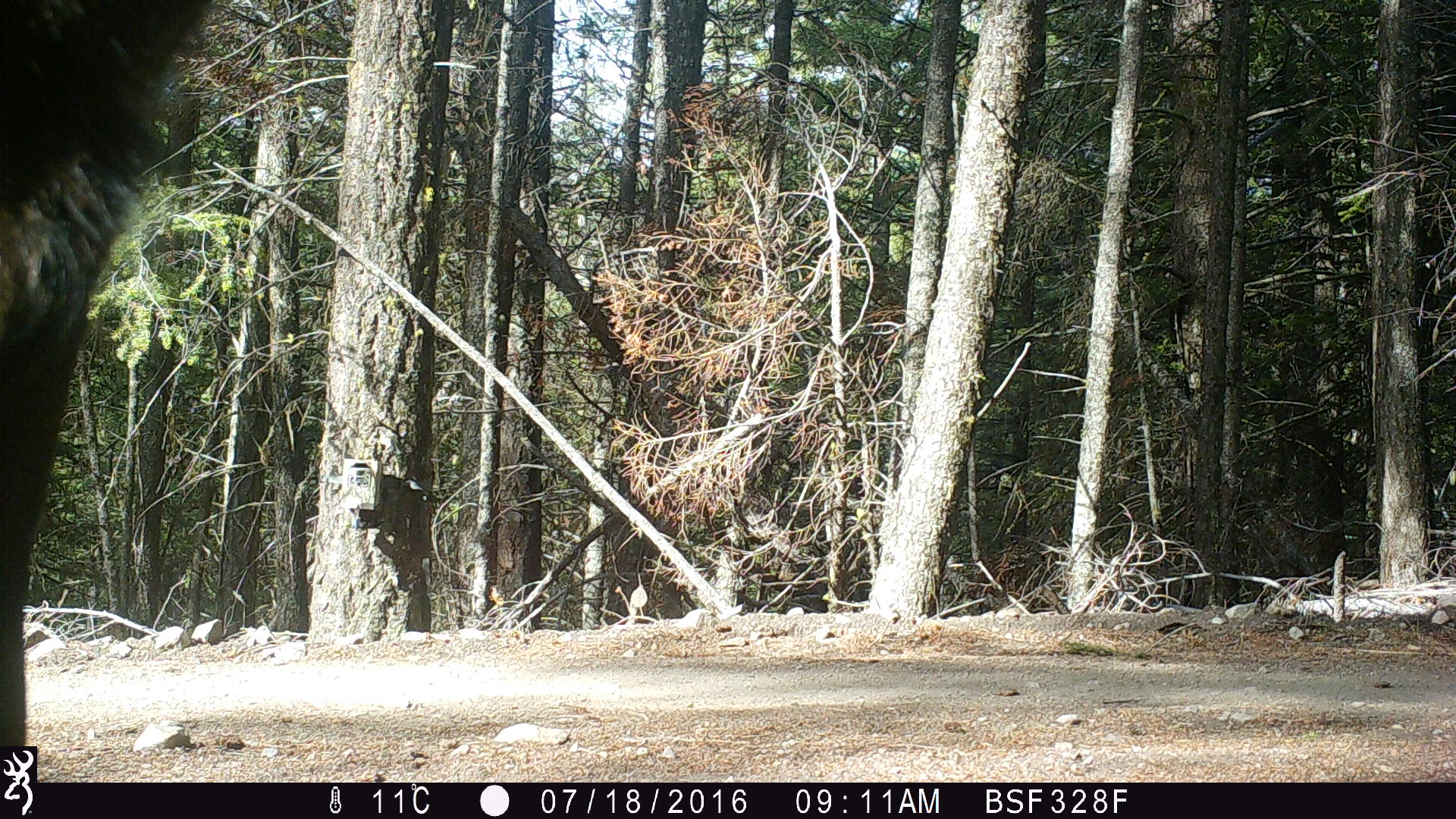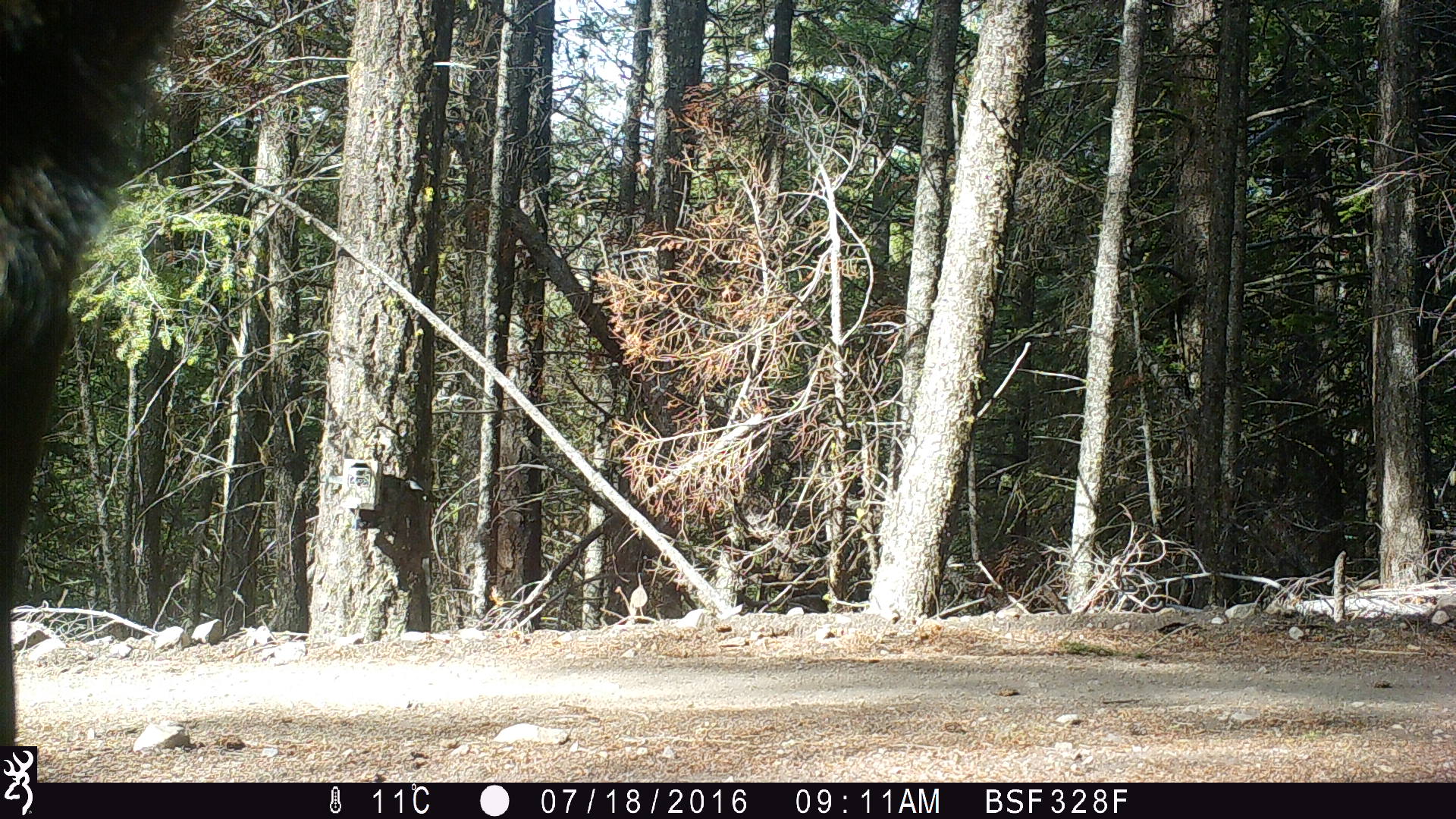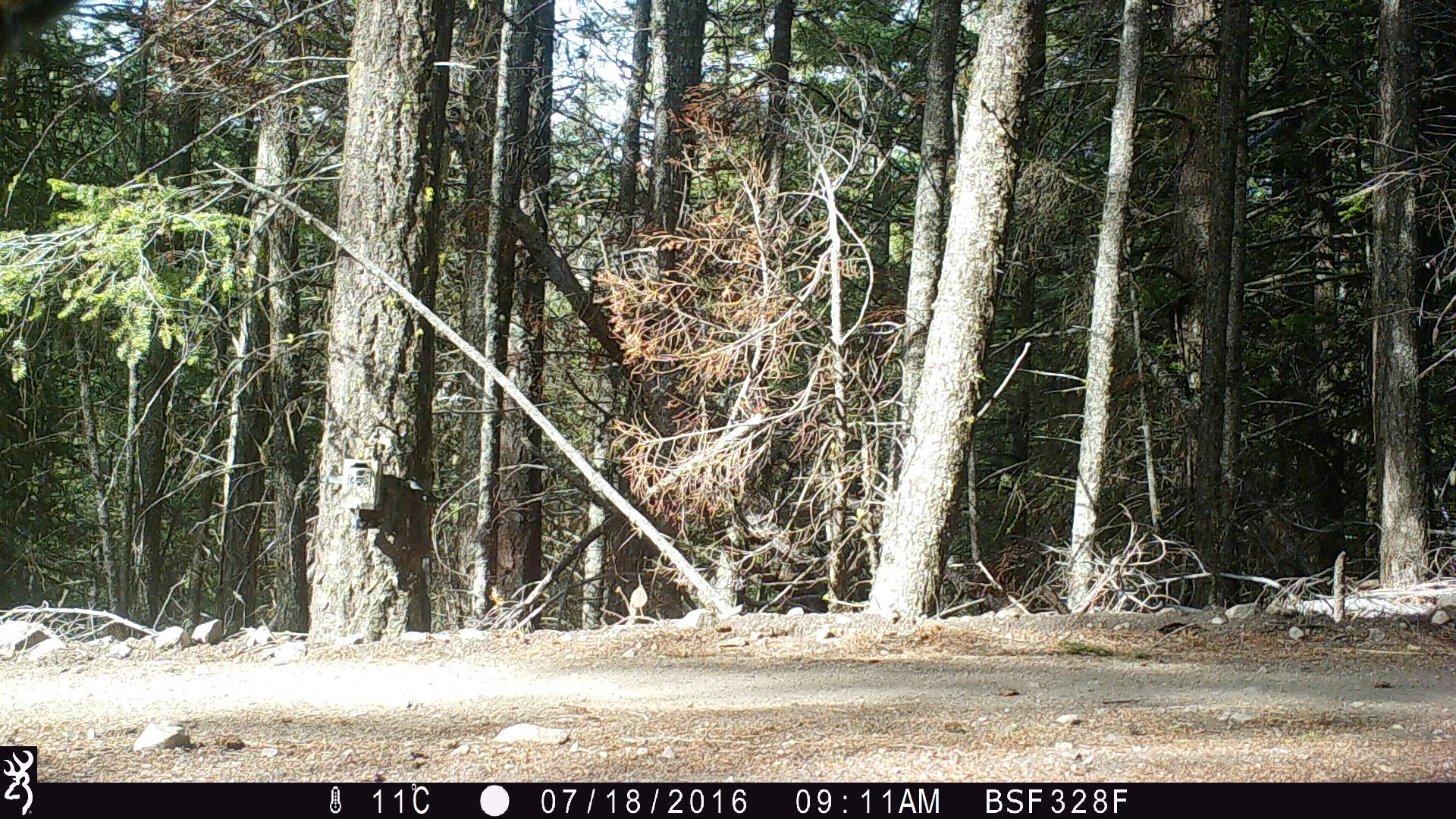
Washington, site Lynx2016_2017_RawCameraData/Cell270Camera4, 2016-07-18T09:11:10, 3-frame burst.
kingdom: Animalia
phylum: Chordata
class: Mammalia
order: Artiodactyla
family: Bovidae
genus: Bos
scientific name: Bos taurus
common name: domestic cattle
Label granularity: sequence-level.